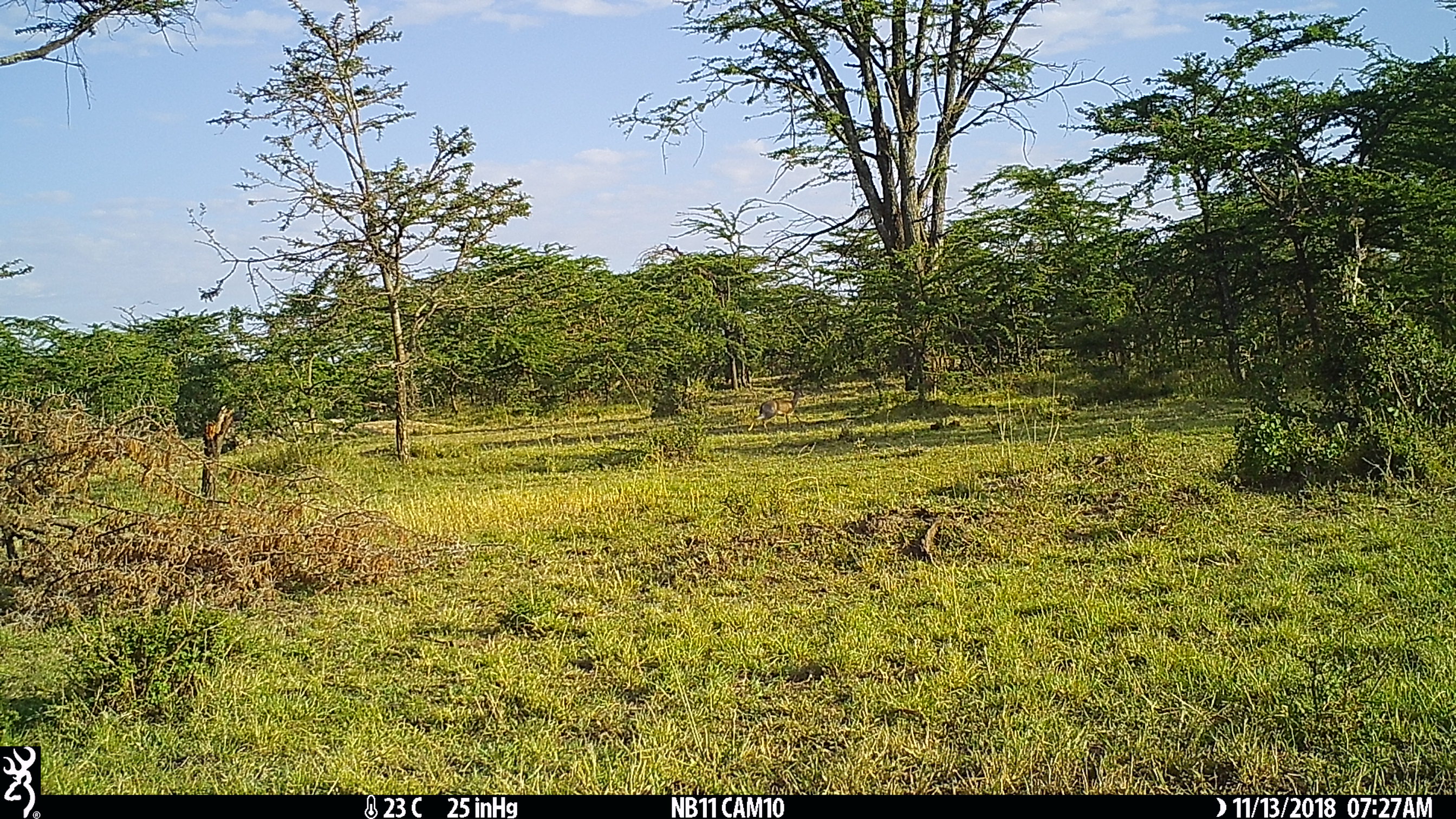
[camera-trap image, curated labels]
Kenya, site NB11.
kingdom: Animalia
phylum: Chordata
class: Mammalia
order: Artiodactyla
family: Bovidae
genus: Madoqua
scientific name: Madoqua kirkii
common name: kirk's dik-dik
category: dikdik